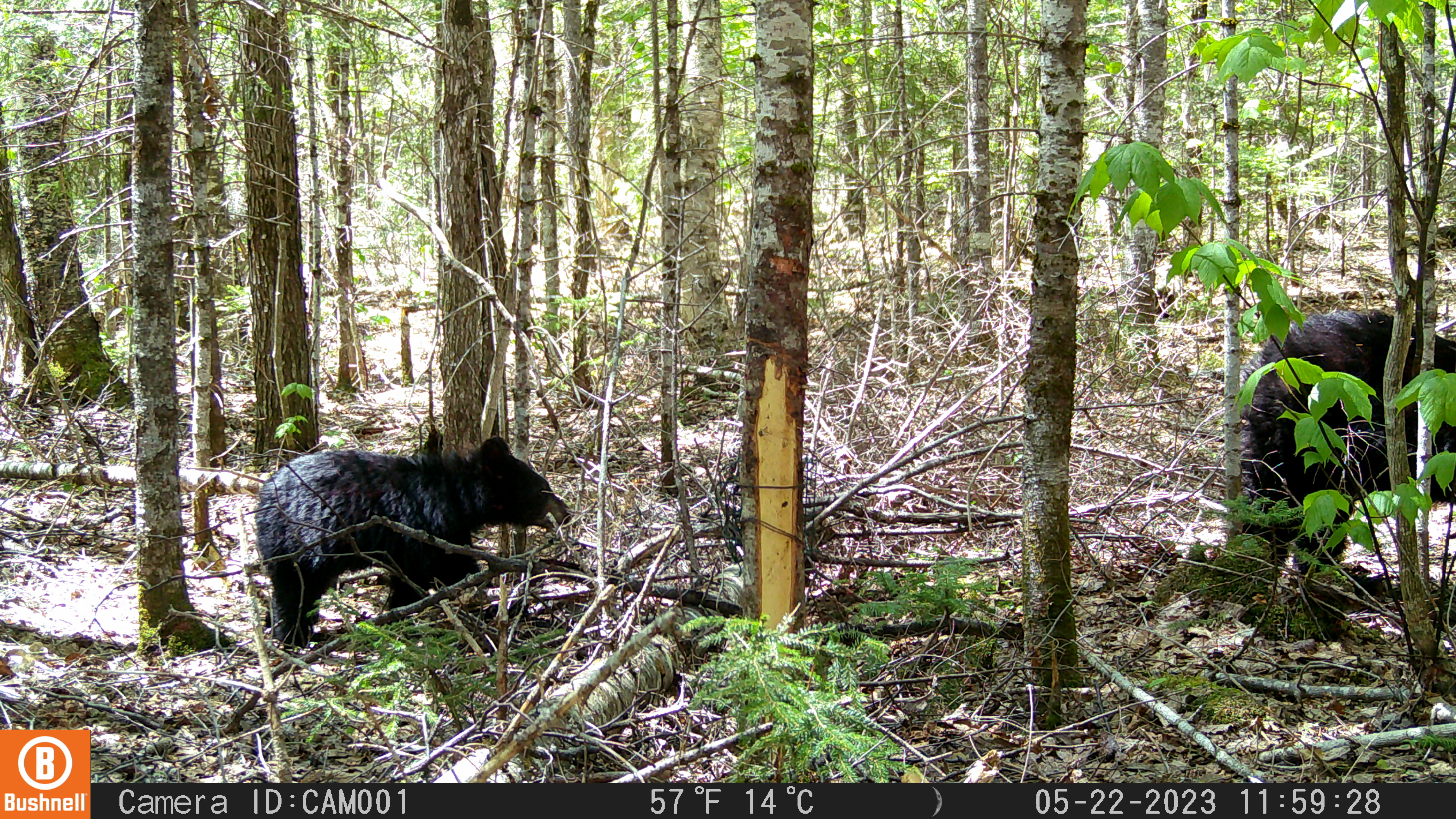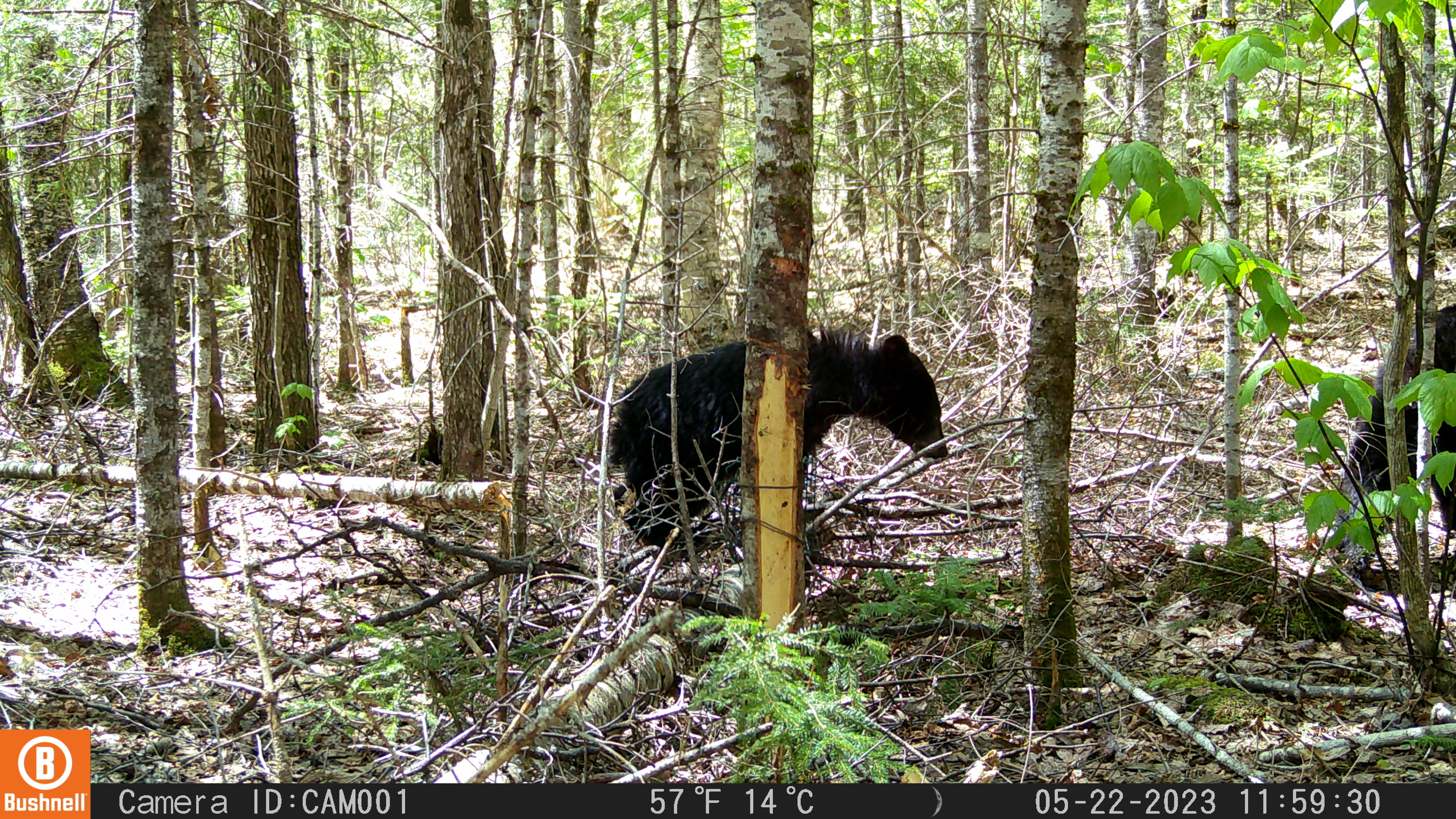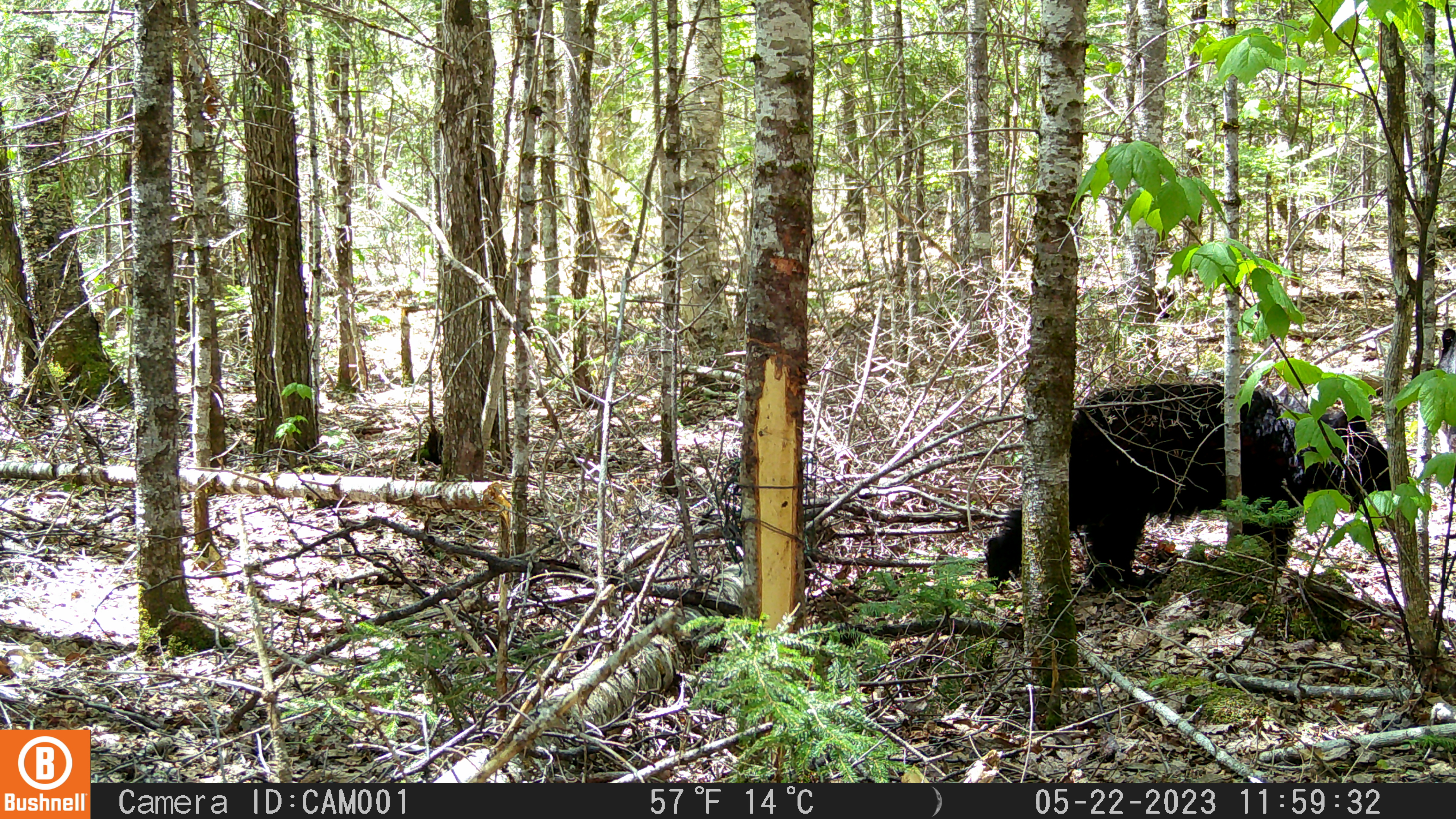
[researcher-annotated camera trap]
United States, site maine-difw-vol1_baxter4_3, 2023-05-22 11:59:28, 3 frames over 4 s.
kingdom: Animalia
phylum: Chordata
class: Mammalia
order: Carnivora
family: Ursidae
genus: Ursus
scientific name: Ursus americanus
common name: black bear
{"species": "black bear (Ursus americanus)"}